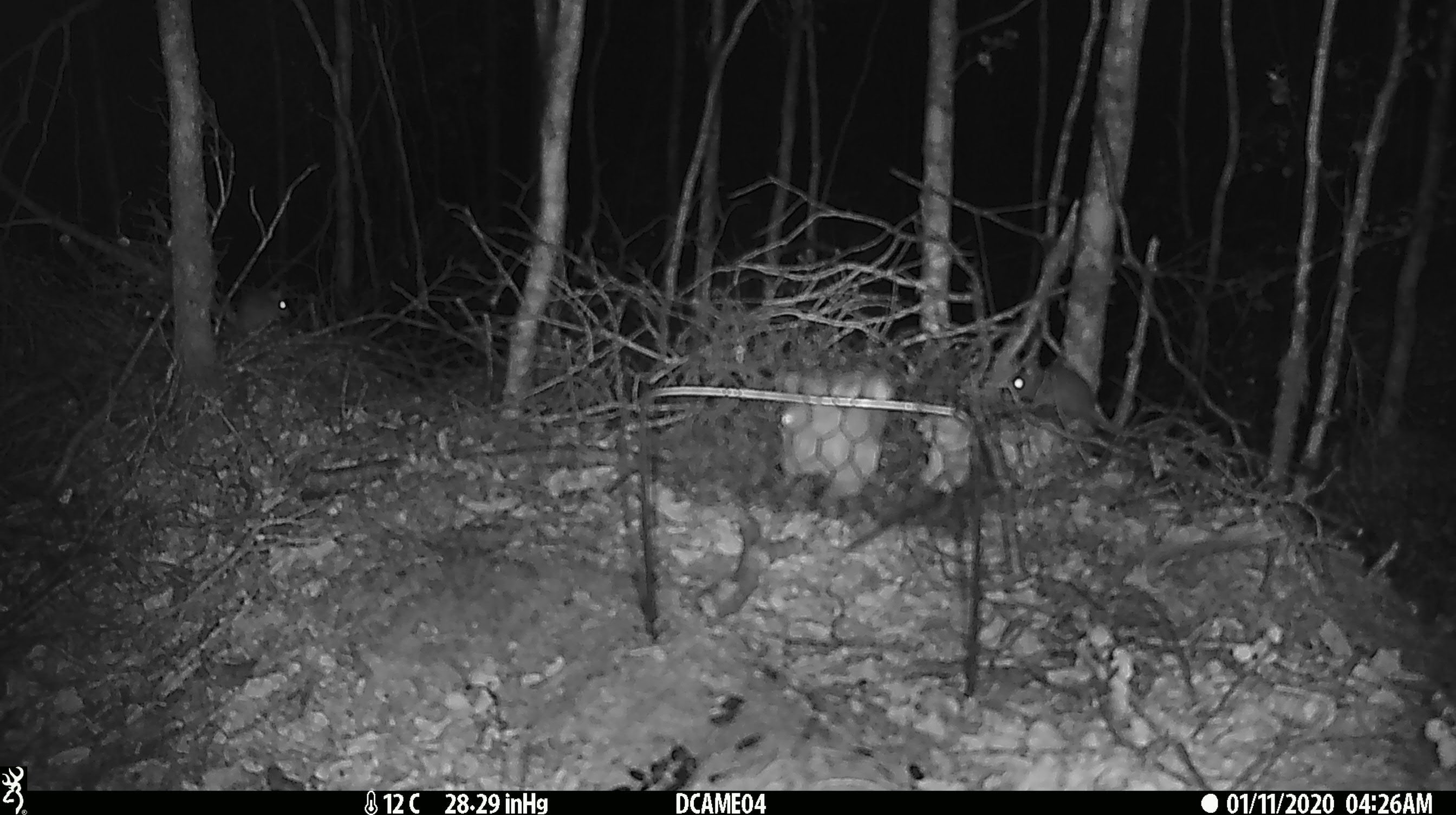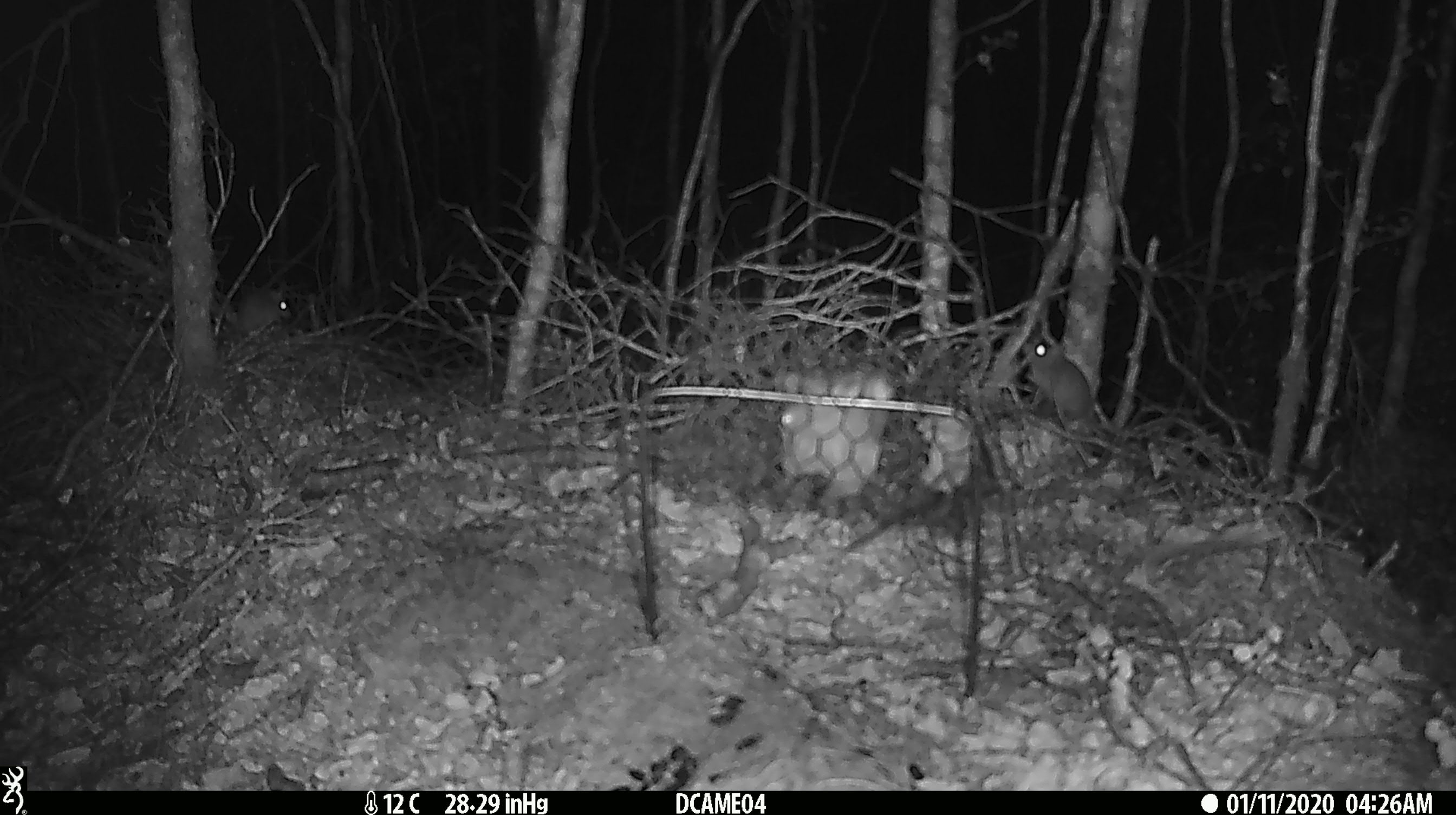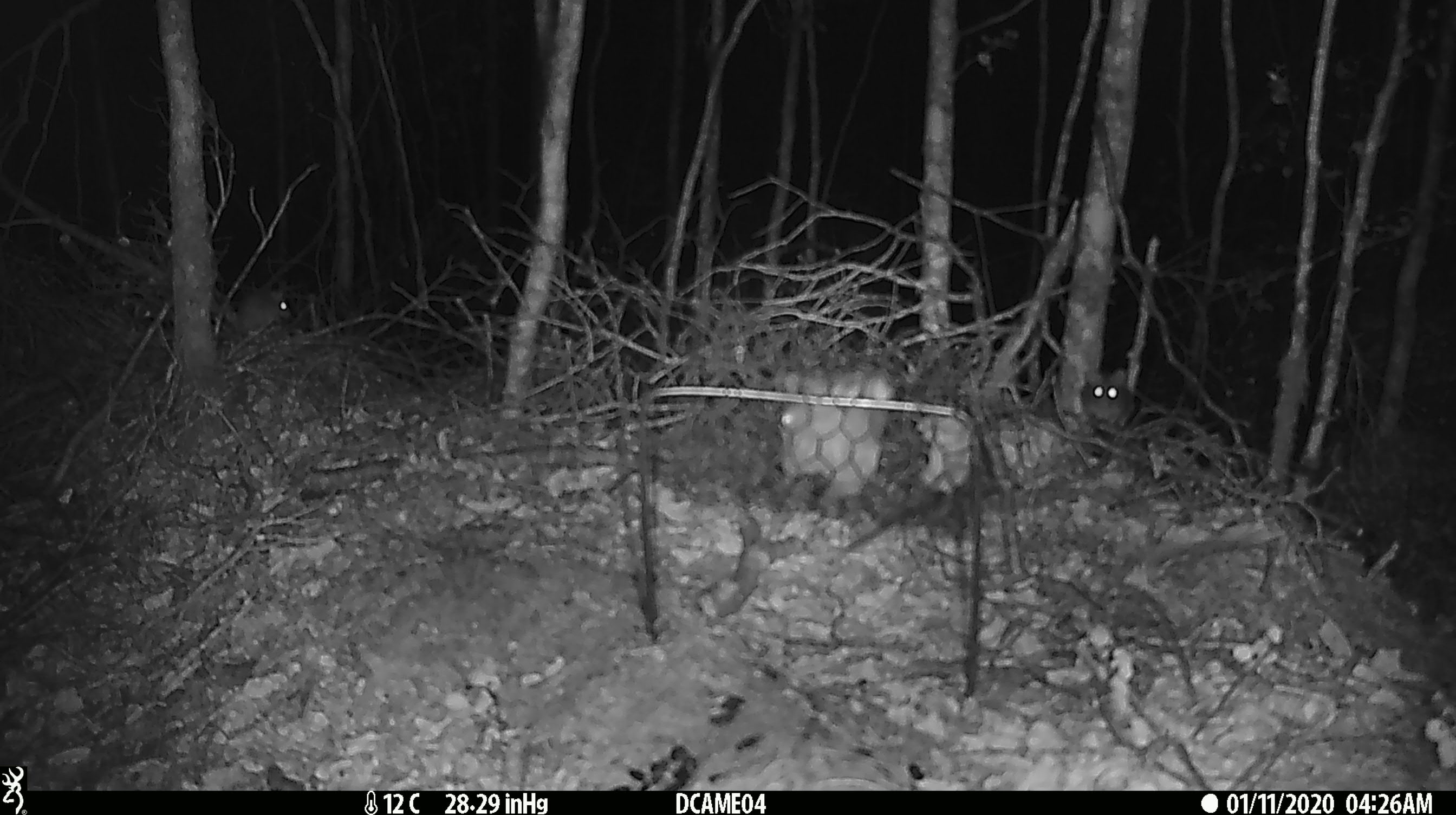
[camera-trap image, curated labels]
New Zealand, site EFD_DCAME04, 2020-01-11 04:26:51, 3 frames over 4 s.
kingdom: Animalia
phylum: Chordata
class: Mammalia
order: Rodentia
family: Muridae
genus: Mus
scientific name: Mus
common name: mouse